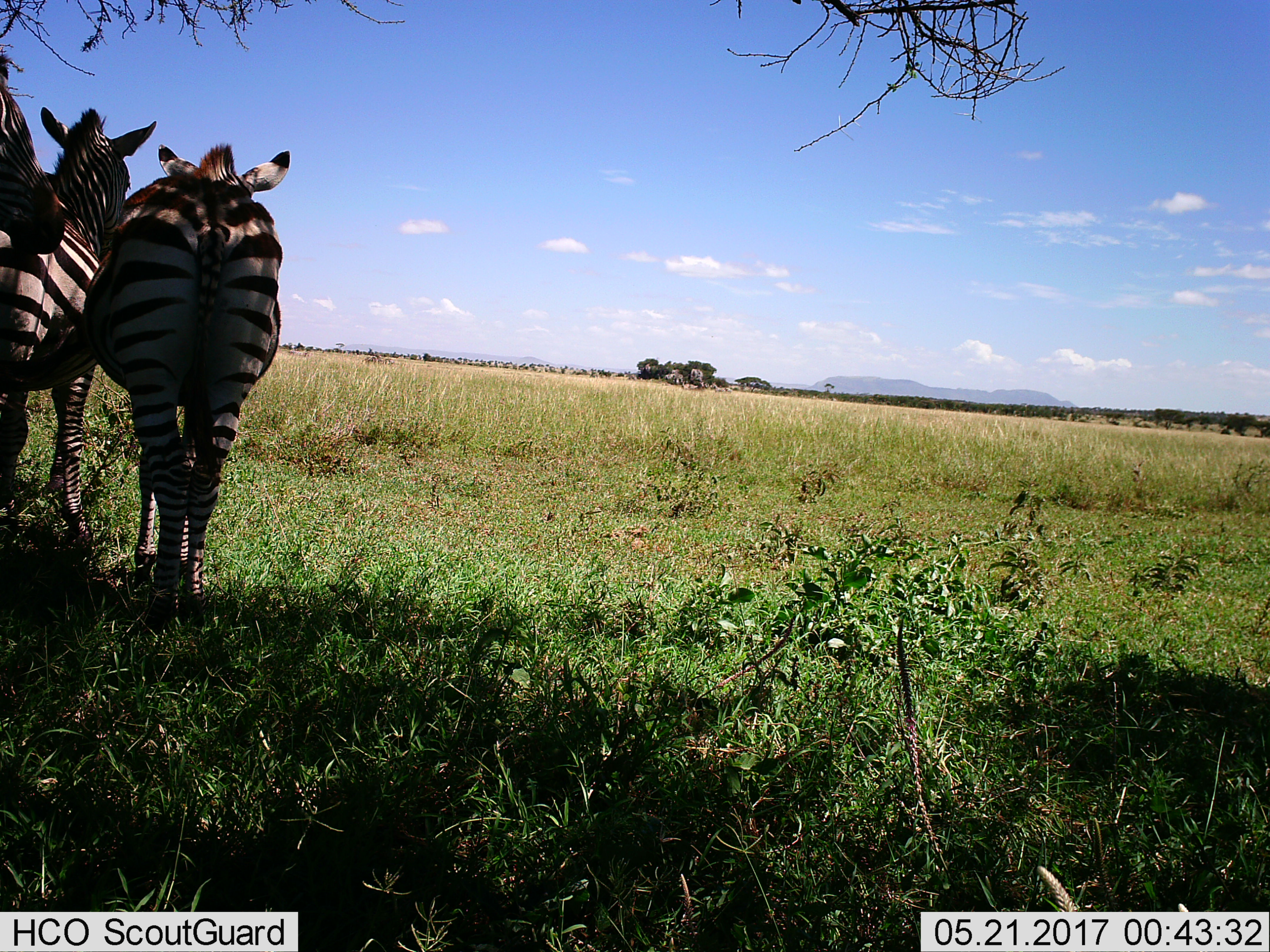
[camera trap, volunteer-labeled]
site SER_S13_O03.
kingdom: Animalia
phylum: Chordata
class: Mammalia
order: Perissodactyla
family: Equidae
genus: Equus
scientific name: Equus quagga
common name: plains zebra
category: zebraplains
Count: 3.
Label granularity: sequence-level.